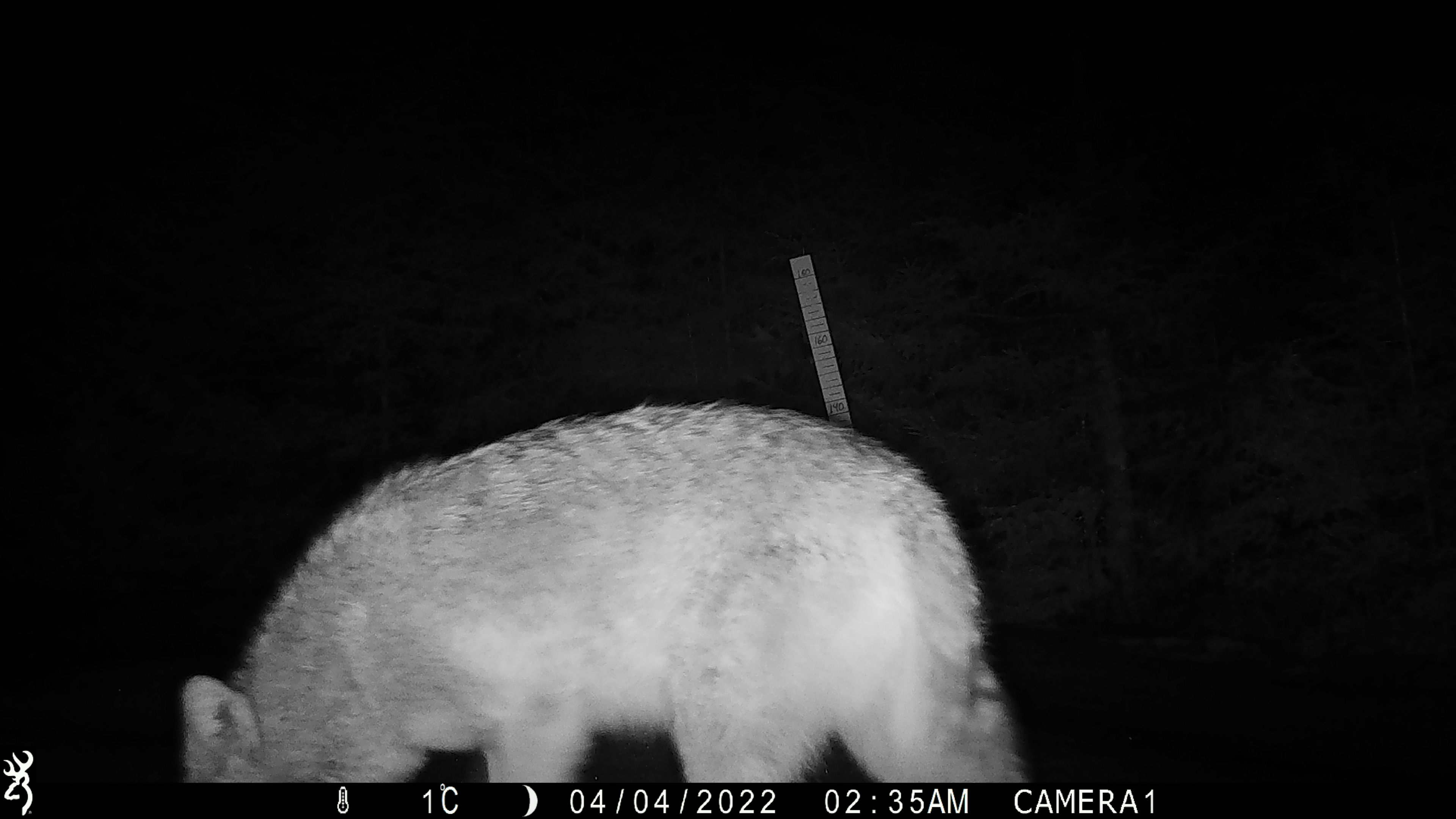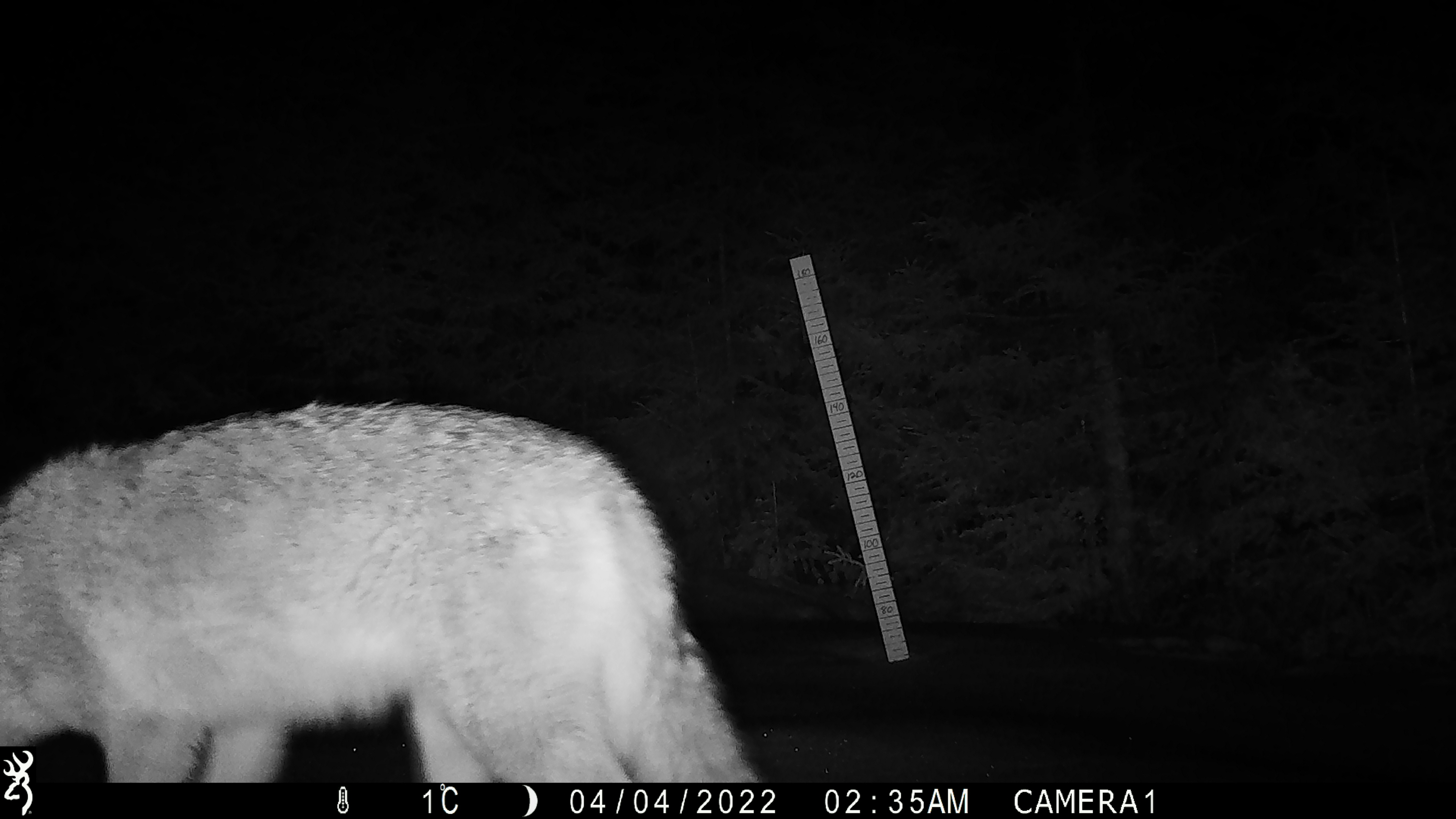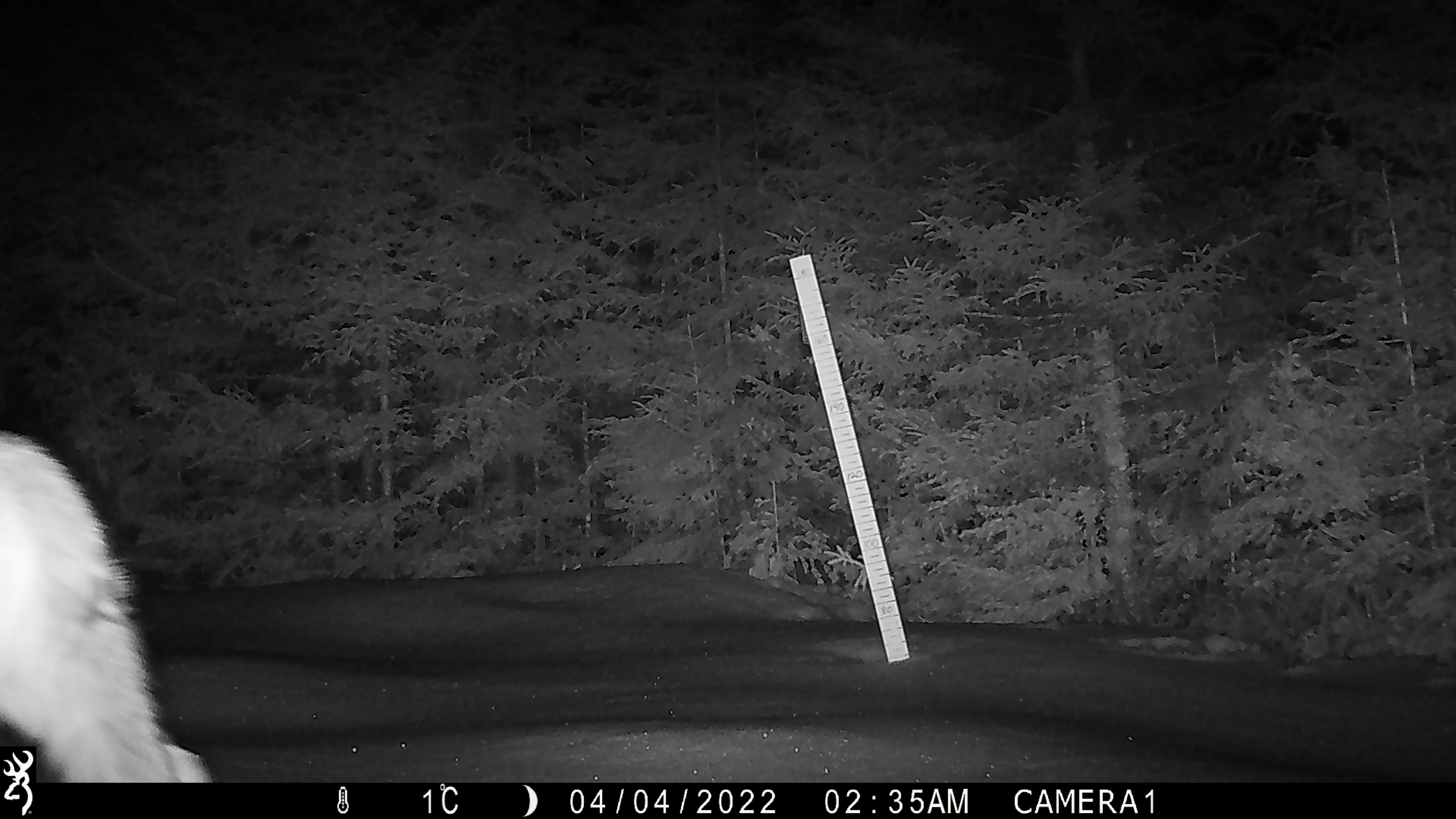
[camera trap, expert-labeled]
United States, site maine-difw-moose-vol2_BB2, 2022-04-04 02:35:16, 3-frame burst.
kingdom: Animalia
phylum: Chordata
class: Mammalia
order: Carnivora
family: Canidae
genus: Canis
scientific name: Canis latrans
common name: coyote